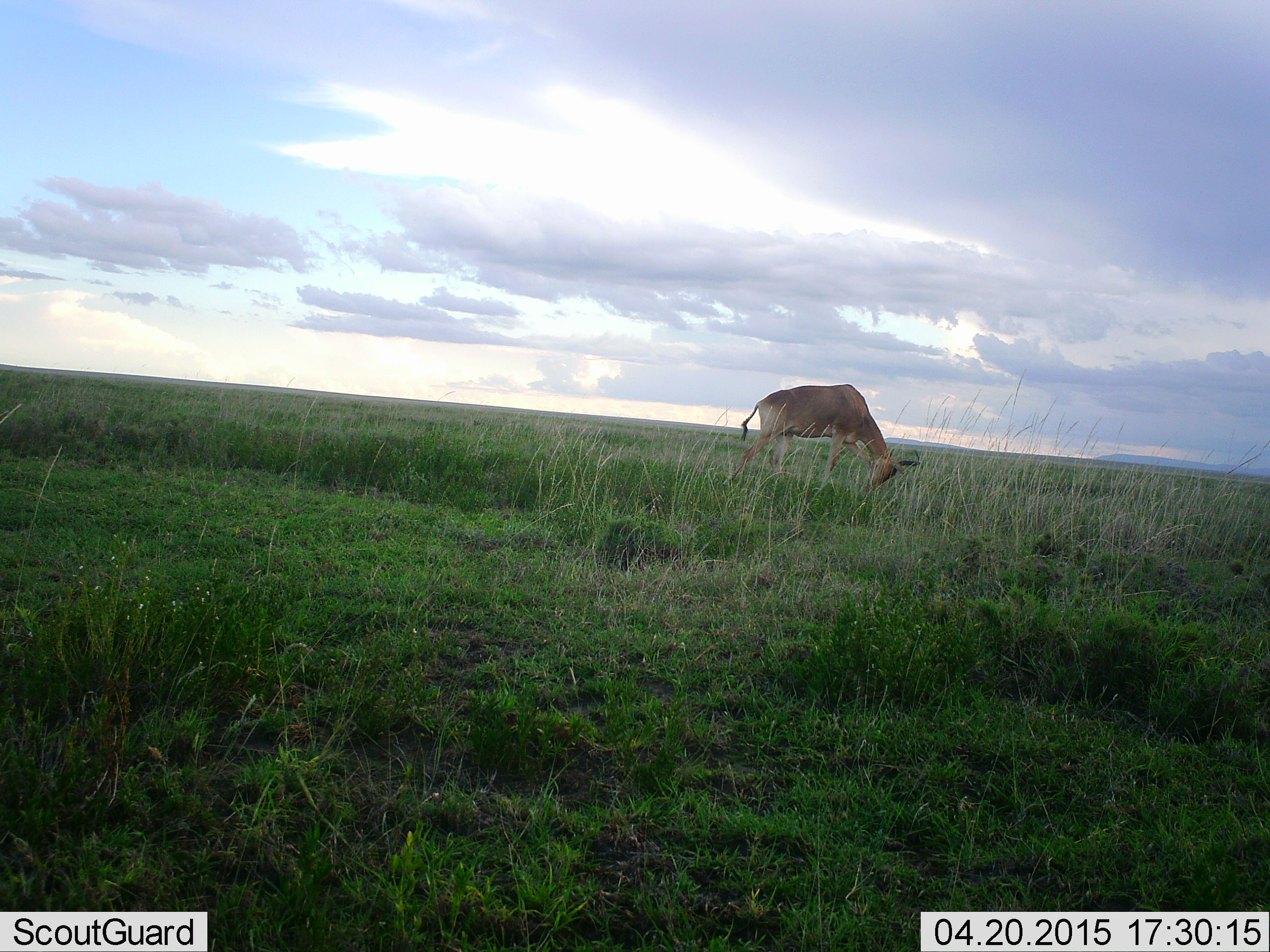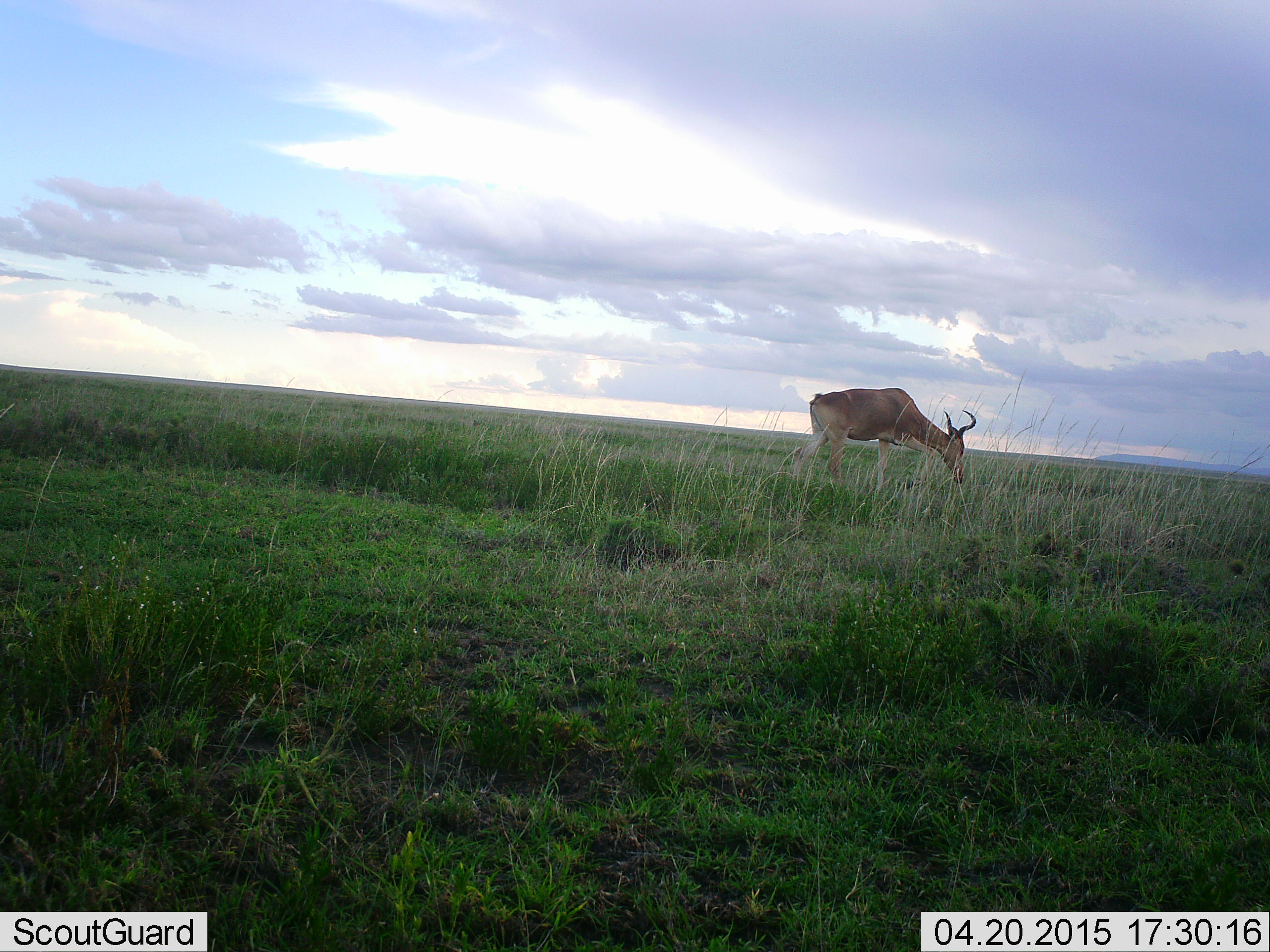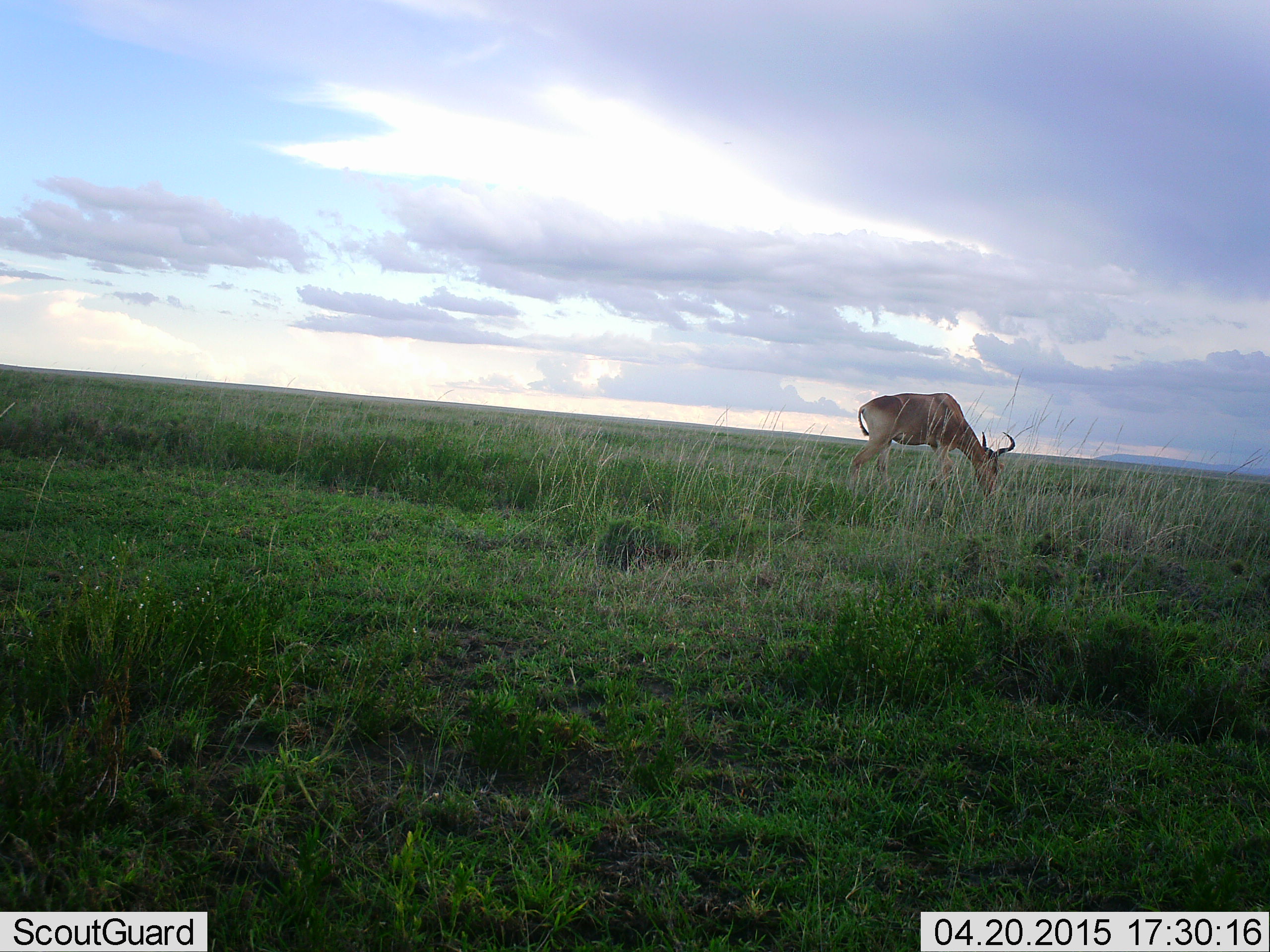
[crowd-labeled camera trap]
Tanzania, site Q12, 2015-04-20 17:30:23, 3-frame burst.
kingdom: Animalia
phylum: Chordata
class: Mammalia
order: Artiodactyla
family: Bovidae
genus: Alcelaphus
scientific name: Alcelaphus buselaphus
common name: hartebeest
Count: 1.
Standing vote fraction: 20%.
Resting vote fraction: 0%.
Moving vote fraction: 40%.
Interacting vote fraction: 0%.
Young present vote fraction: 0%.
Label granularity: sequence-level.